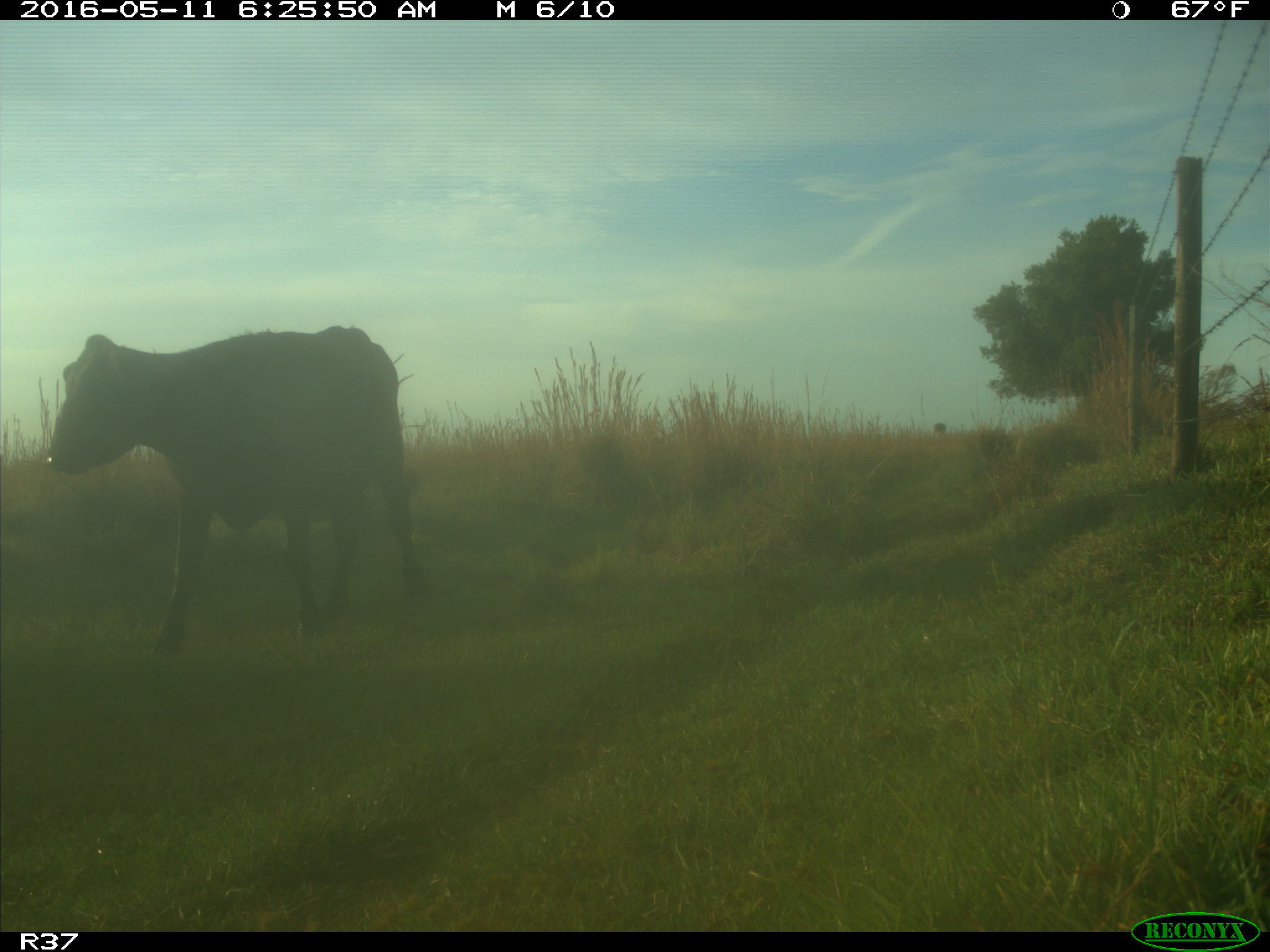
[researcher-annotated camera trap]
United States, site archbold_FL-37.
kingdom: Animalia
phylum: Chordata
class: Mammalia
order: Artiodactyla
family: Bovidae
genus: Bos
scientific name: Bos taurus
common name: domestic cow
Bos taurus (domestic cow).